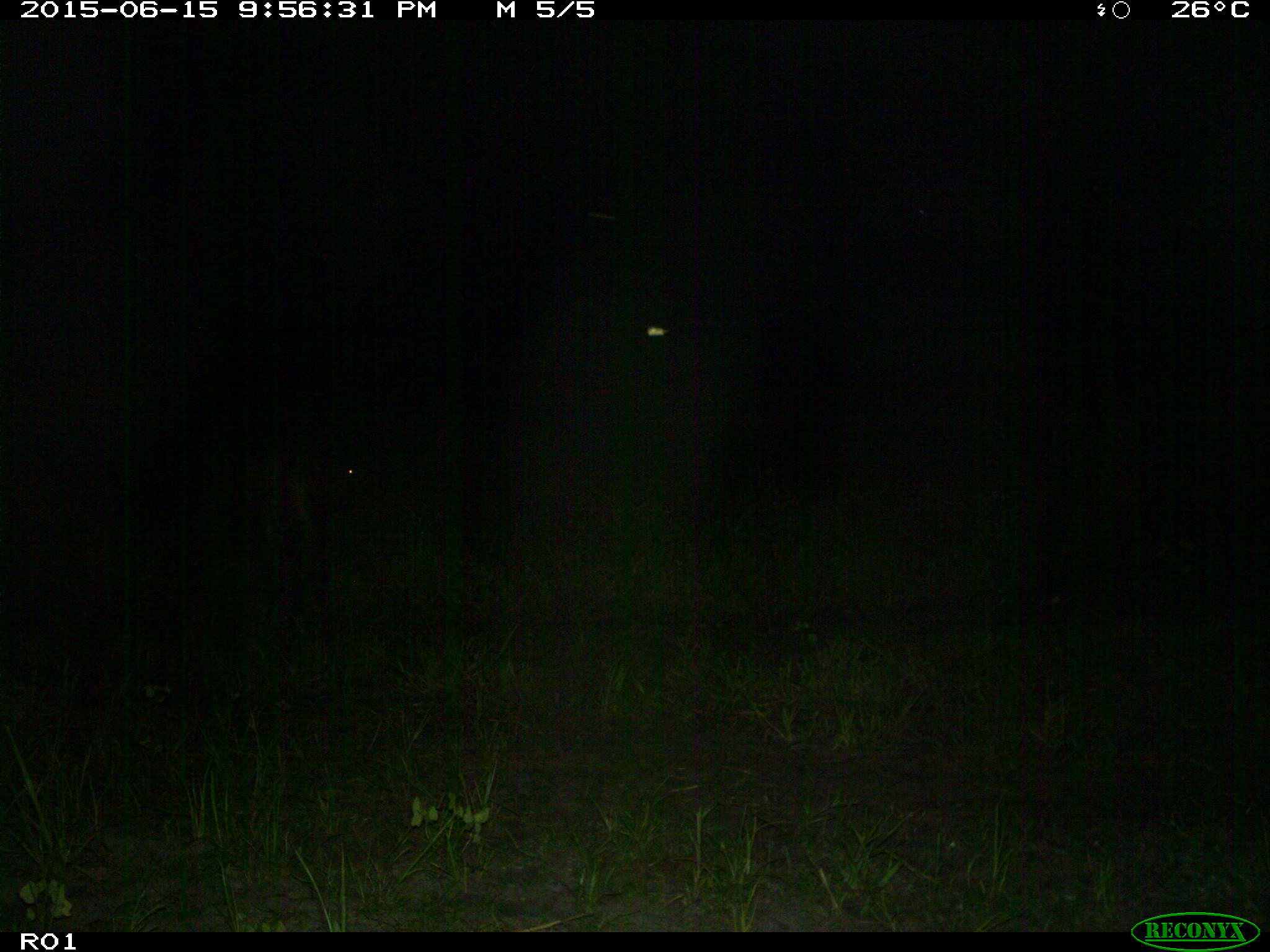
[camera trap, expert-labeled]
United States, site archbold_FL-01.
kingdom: Animalia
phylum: Chordata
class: Mammalia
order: Artiodactyla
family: Bovidae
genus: Bos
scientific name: Bos taurus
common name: domestic cow